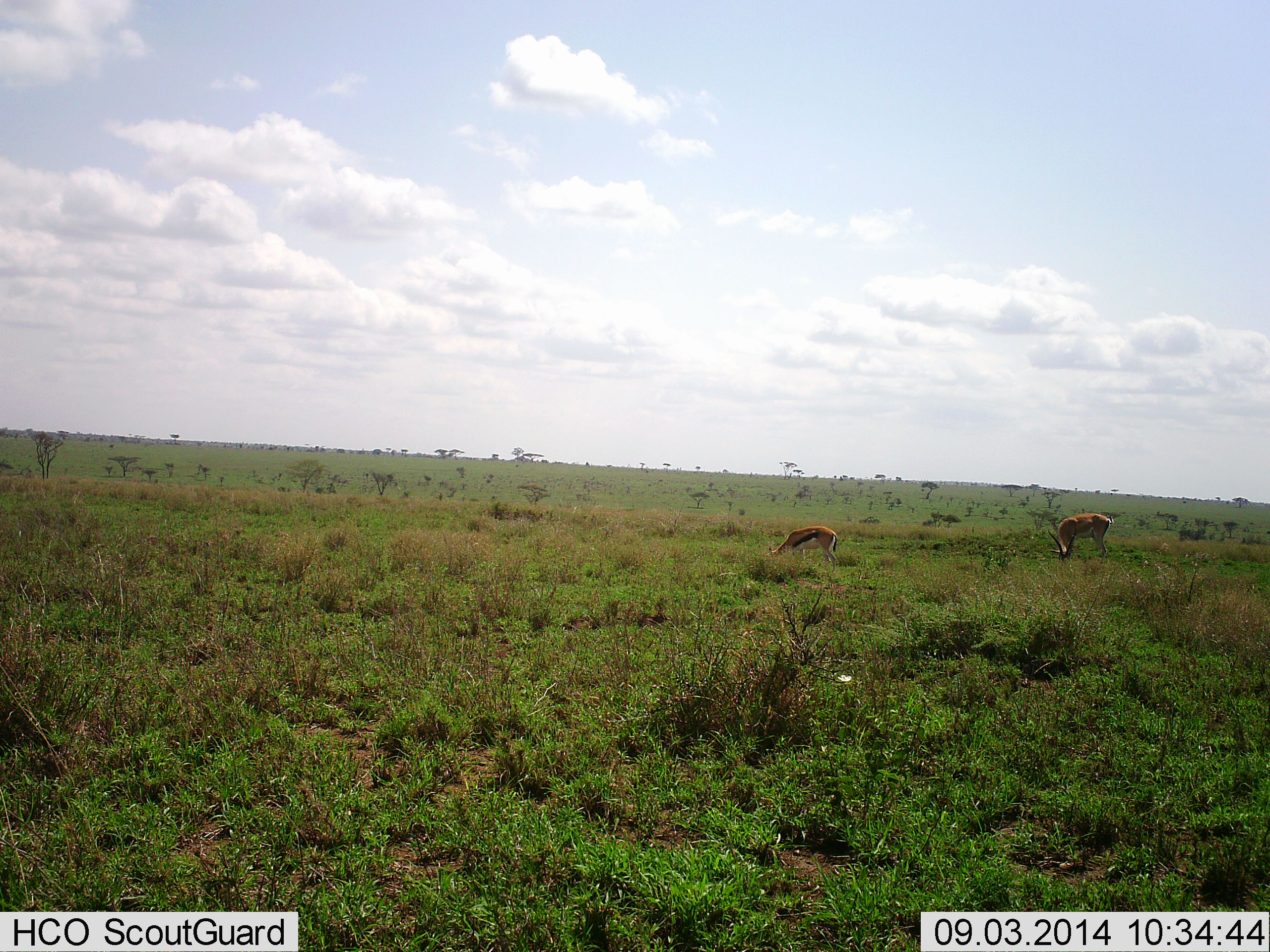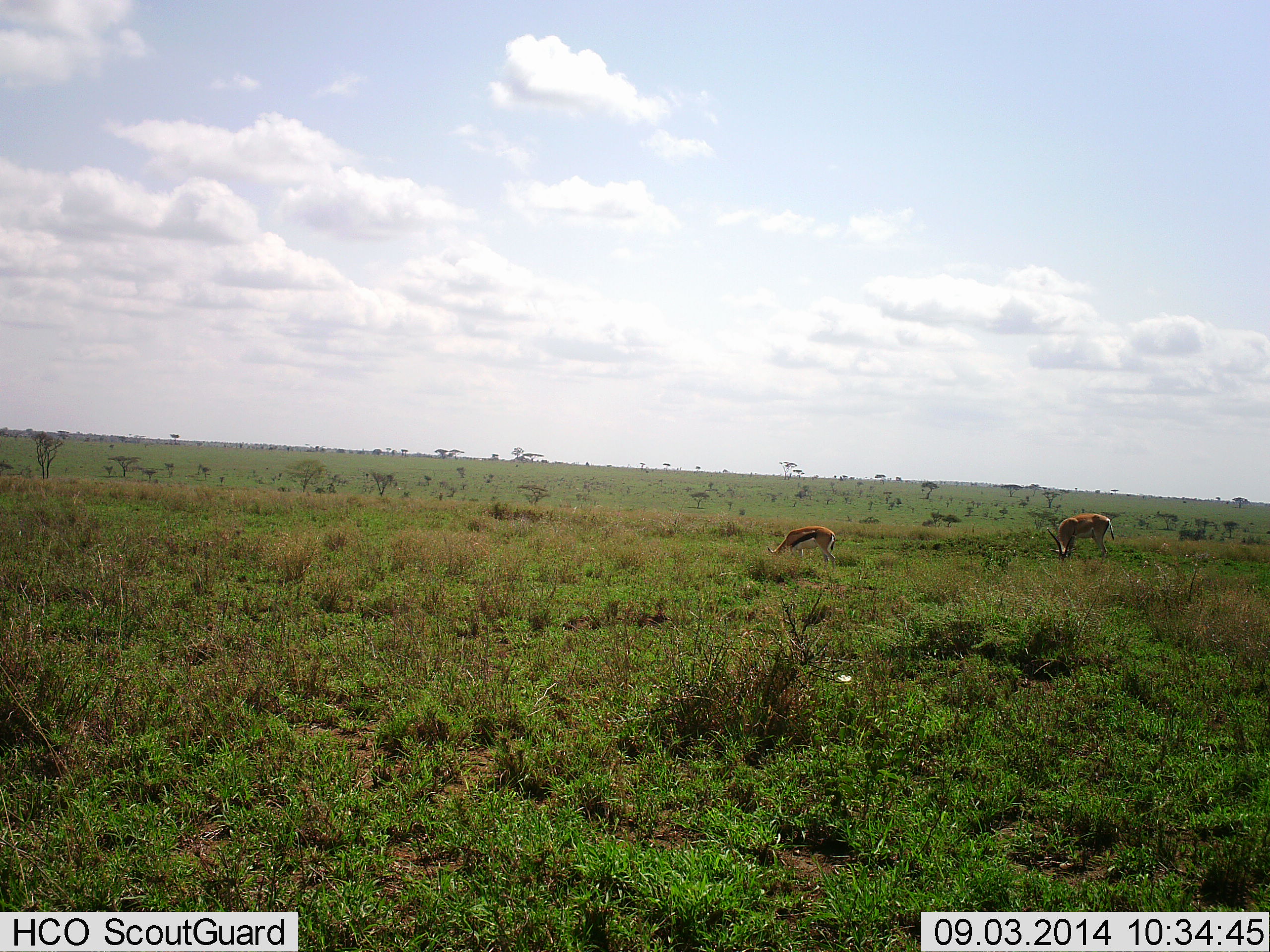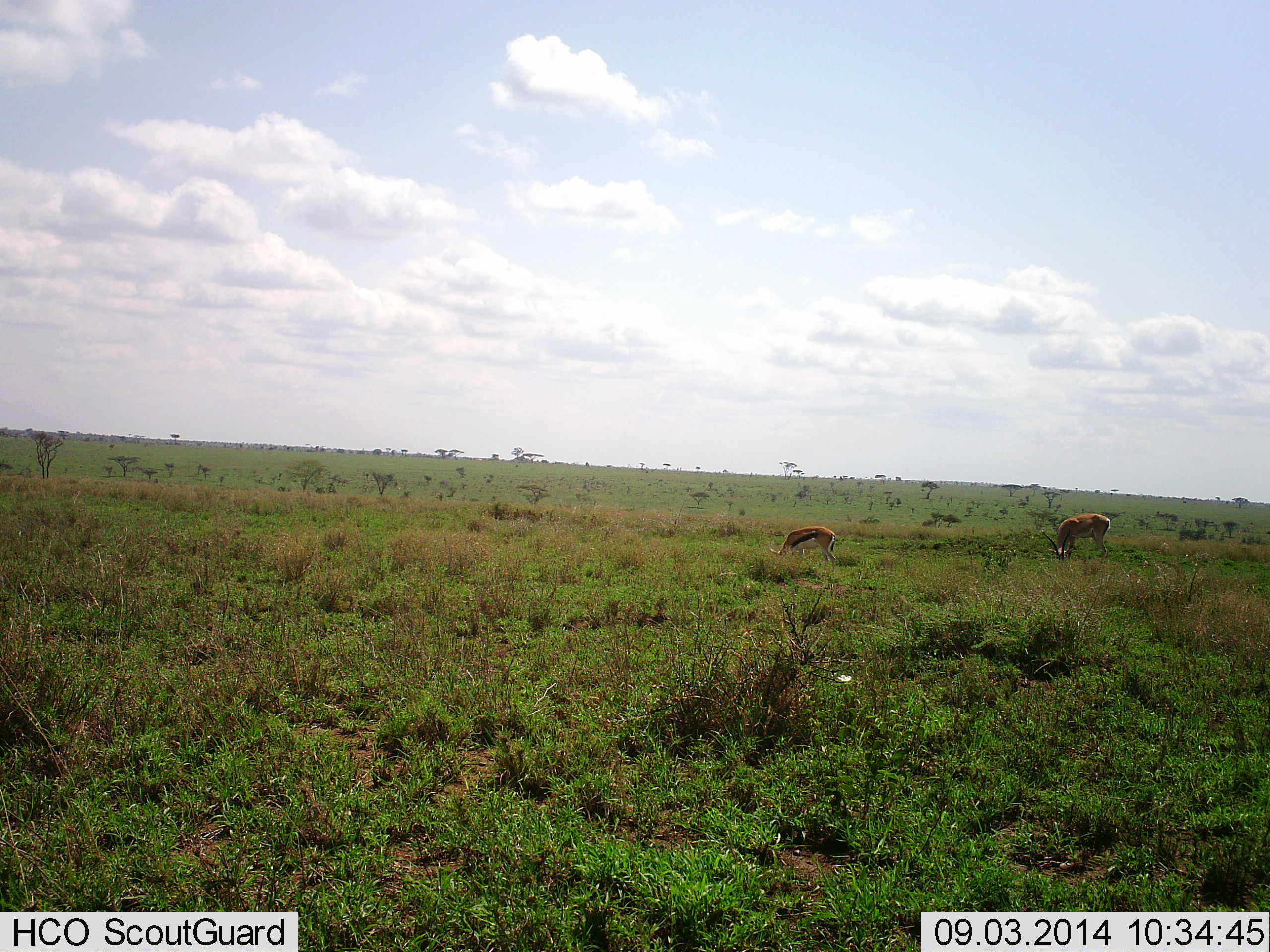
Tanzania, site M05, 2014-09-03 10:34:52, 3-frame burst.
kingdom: Animalia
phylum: Chordata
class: Mammalia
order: Artiodactyla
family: Bovidae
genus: Eudorcas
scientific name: Eudorcas thomsonii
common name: thomson's gazelle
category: gazellethomsons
Gazellethomsons (thomson's gazelle) (Eudorcas thomsonii), count 2. Behavior (volunteer vote fractions): standing 30%, resting 0%, moving 0%, interacting 0%. Young present (vote fraction): 0%. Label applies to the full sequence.